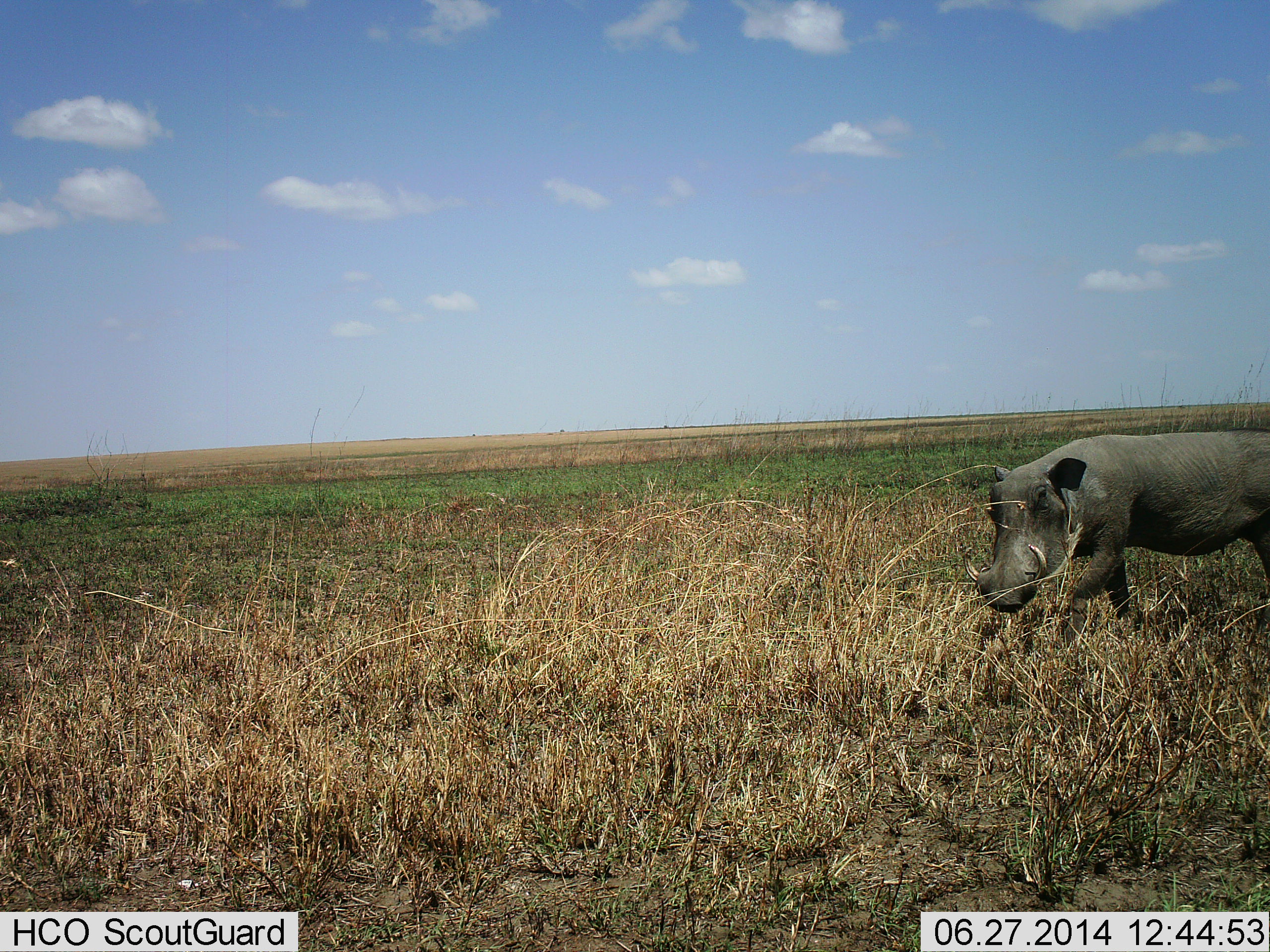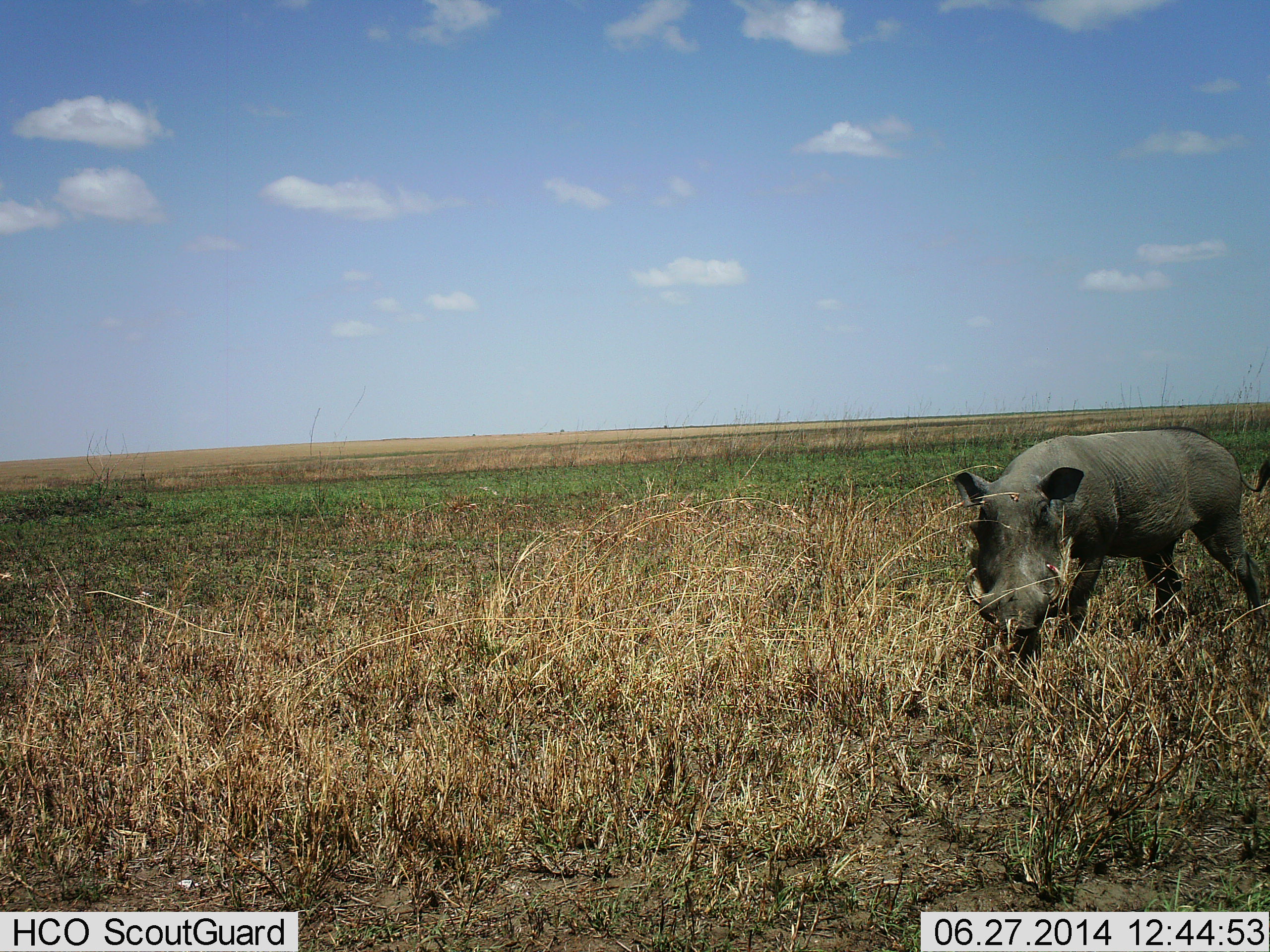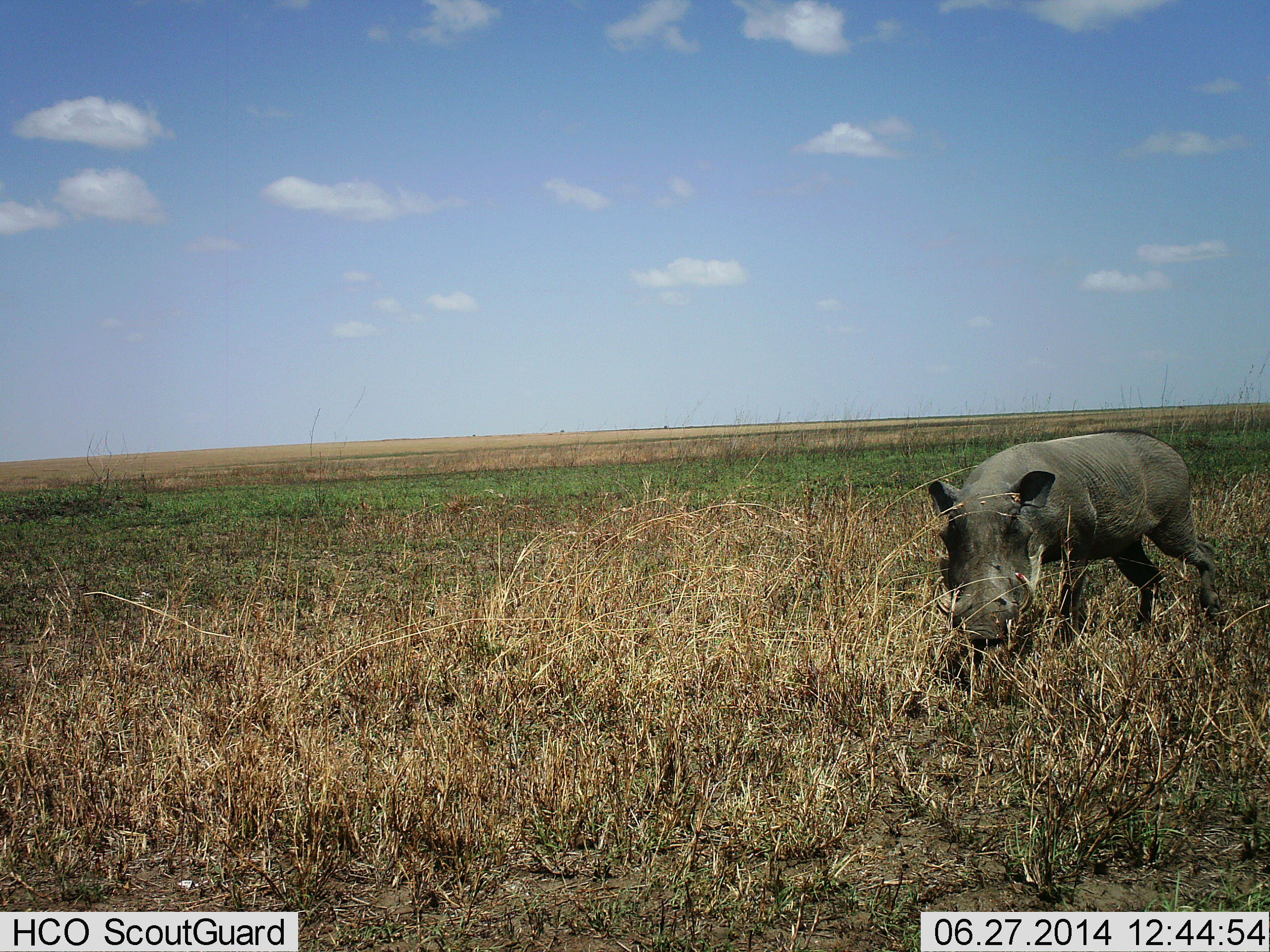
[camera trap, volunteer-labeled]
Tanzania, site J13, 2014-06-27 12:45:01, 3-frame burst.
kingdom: Animalia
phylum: Chordata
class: Mammalia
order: Artiodactyla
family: Suidae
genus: Phacochoerus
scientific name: Phacochoerus africanus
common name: warthog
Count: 1.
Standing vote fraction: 20%.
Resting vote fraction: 0%.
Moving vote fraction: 70%.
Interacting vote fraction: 0%.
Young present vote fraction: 0%.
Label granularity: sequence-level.